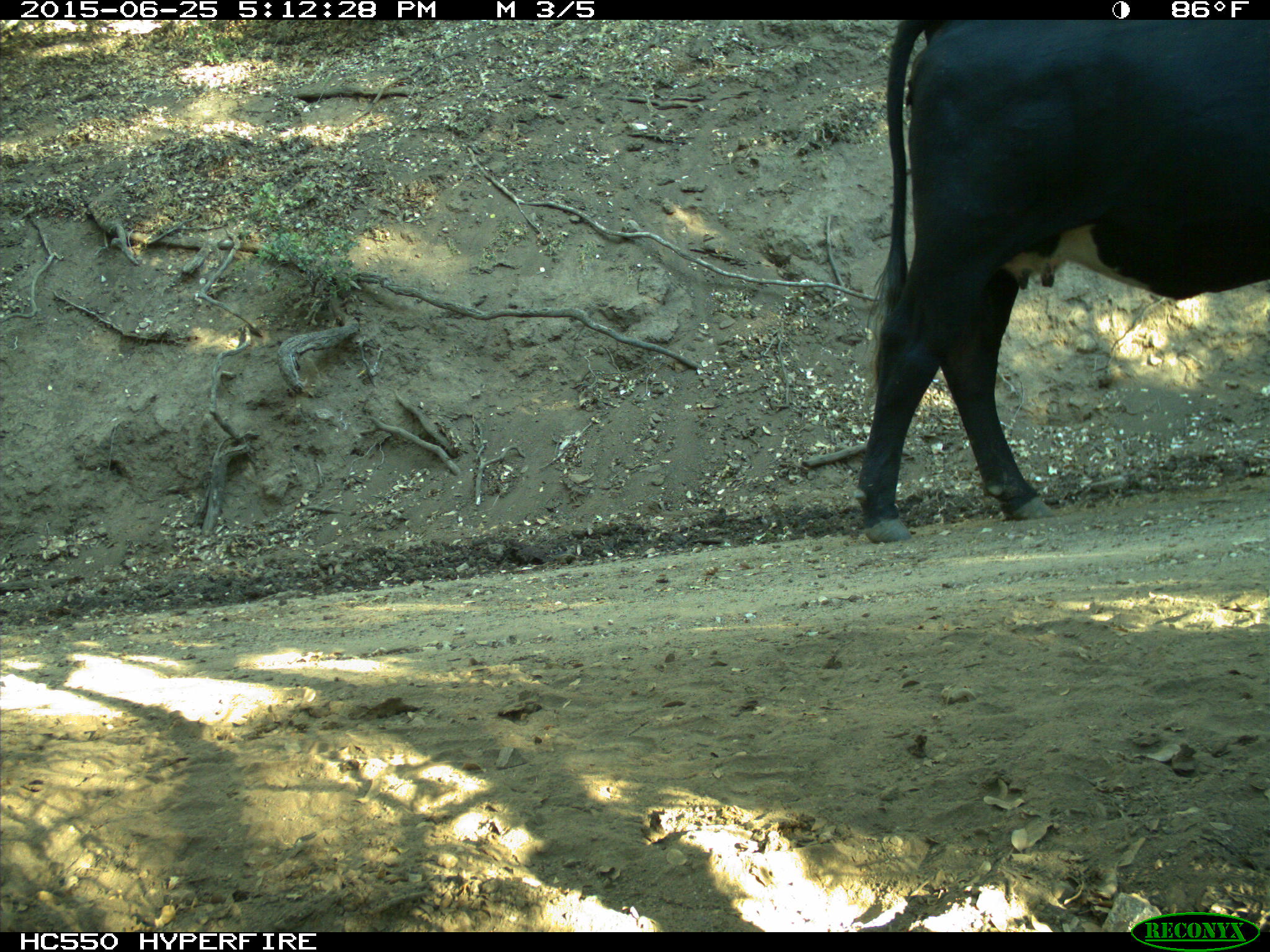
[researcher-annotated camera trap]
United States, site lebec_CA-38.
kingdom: Animalia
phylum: Chordata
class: Mammalia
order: Artiodactyla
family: Bovidae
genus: Bos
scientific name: Bos taurus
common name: domestic cow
Bos taurus (domestic cow).